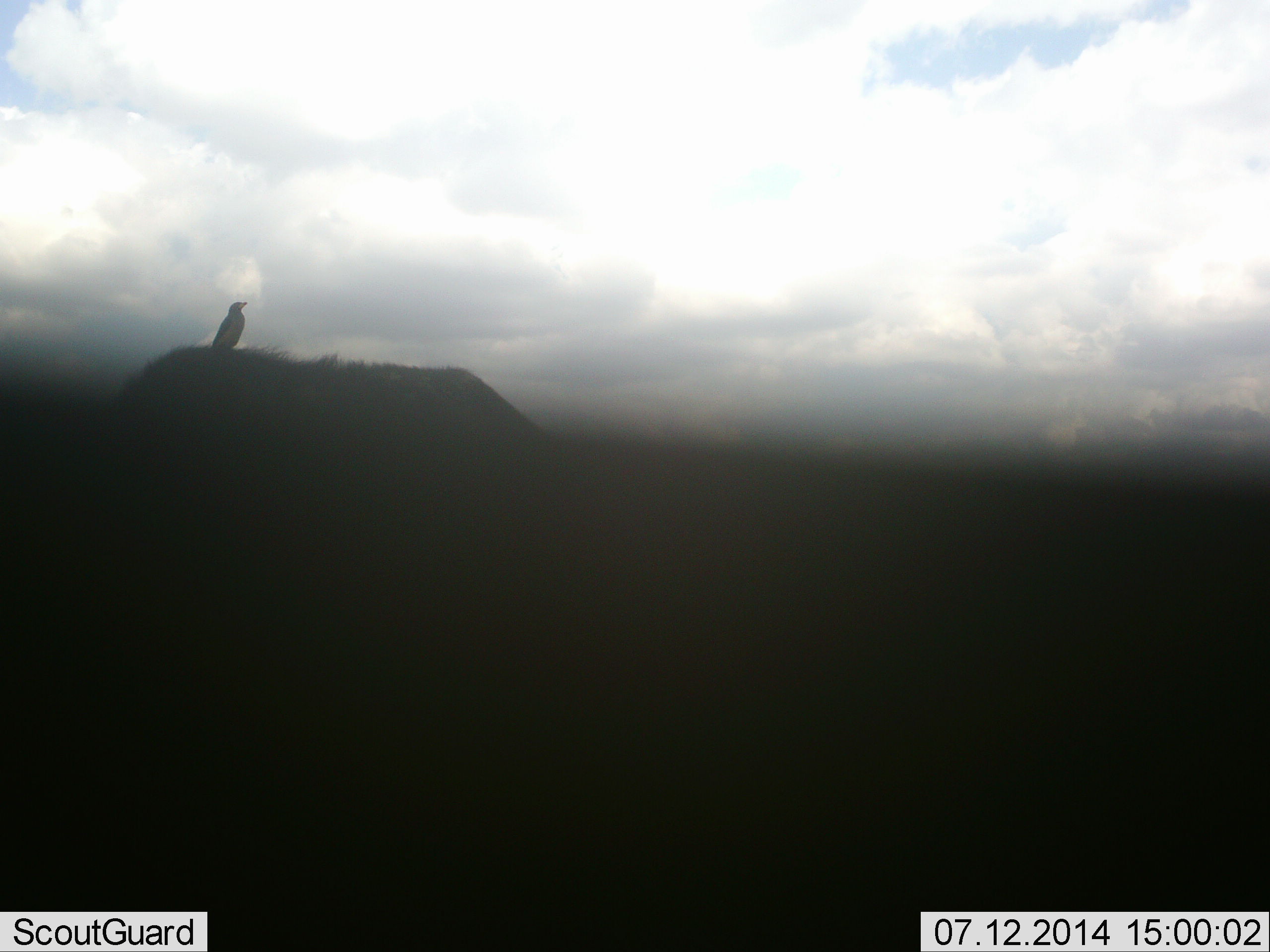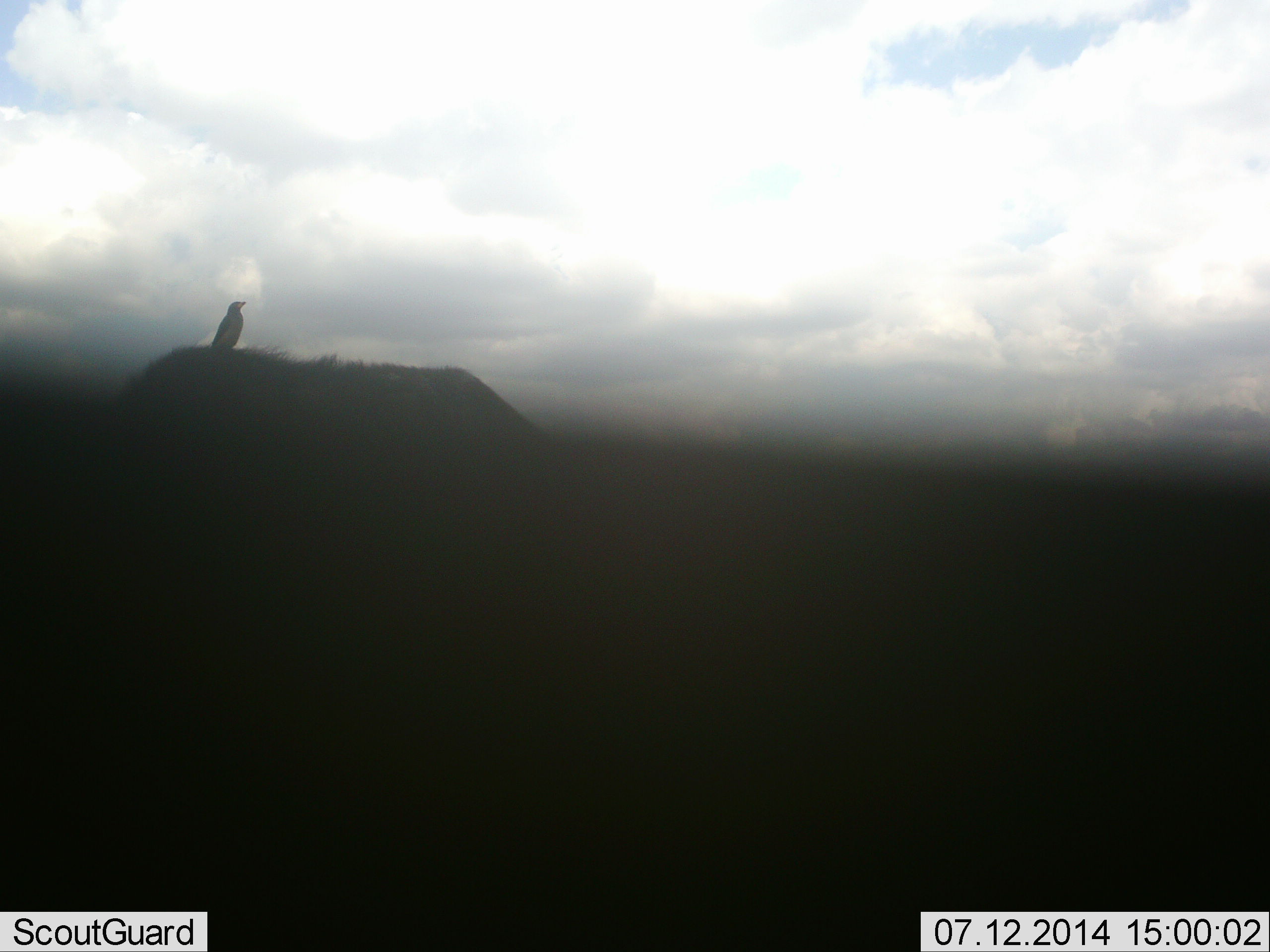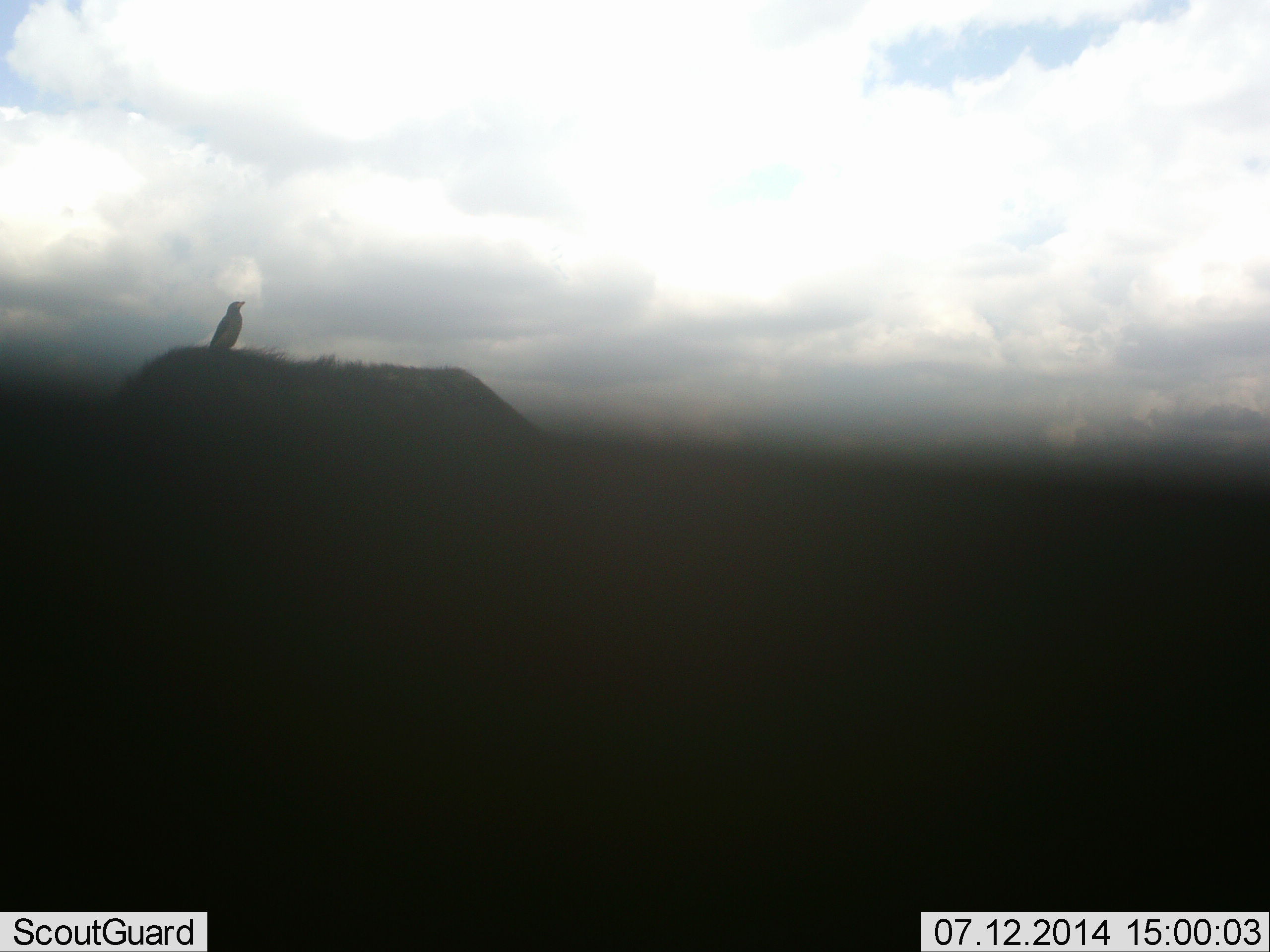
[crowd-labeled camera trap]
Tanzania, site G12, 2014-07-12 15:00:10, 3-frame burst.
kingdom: Animalia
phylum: Chordata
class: Aves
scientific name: Aves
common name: bird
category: otherbird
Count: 1.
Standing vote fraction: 67%.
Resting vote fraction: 33%.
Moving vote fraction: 0%.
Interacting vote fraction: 0%.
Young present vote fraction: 0%.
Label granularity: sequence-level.